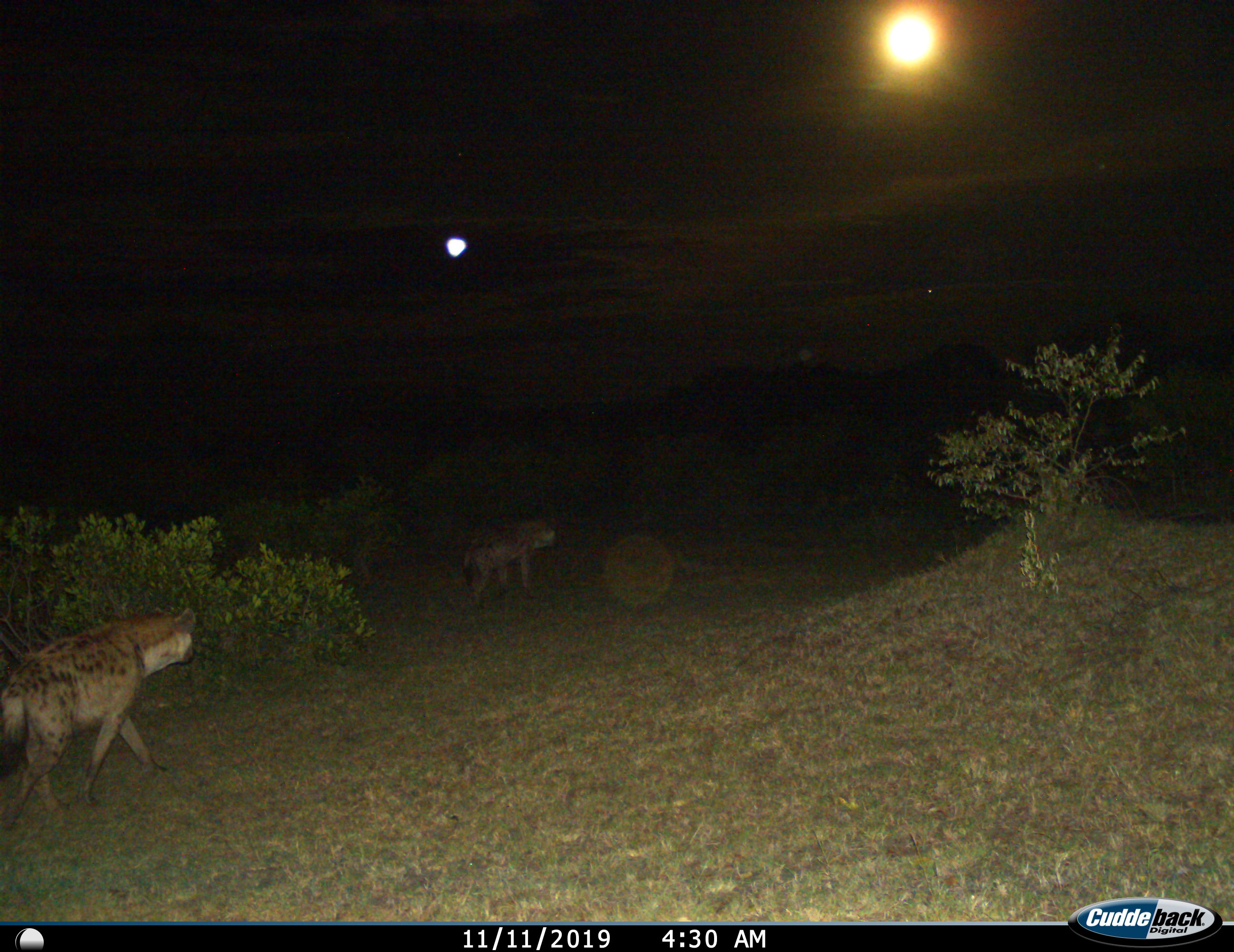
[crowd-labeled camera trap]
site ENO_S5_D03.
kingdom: Animalia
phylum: Chordata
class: Mammalia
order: Carnivora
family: Hyaenidae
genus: Crocuta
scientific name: Crocuta crocuta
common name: spotted hyena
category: hyenaspotted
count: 2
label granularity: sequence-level